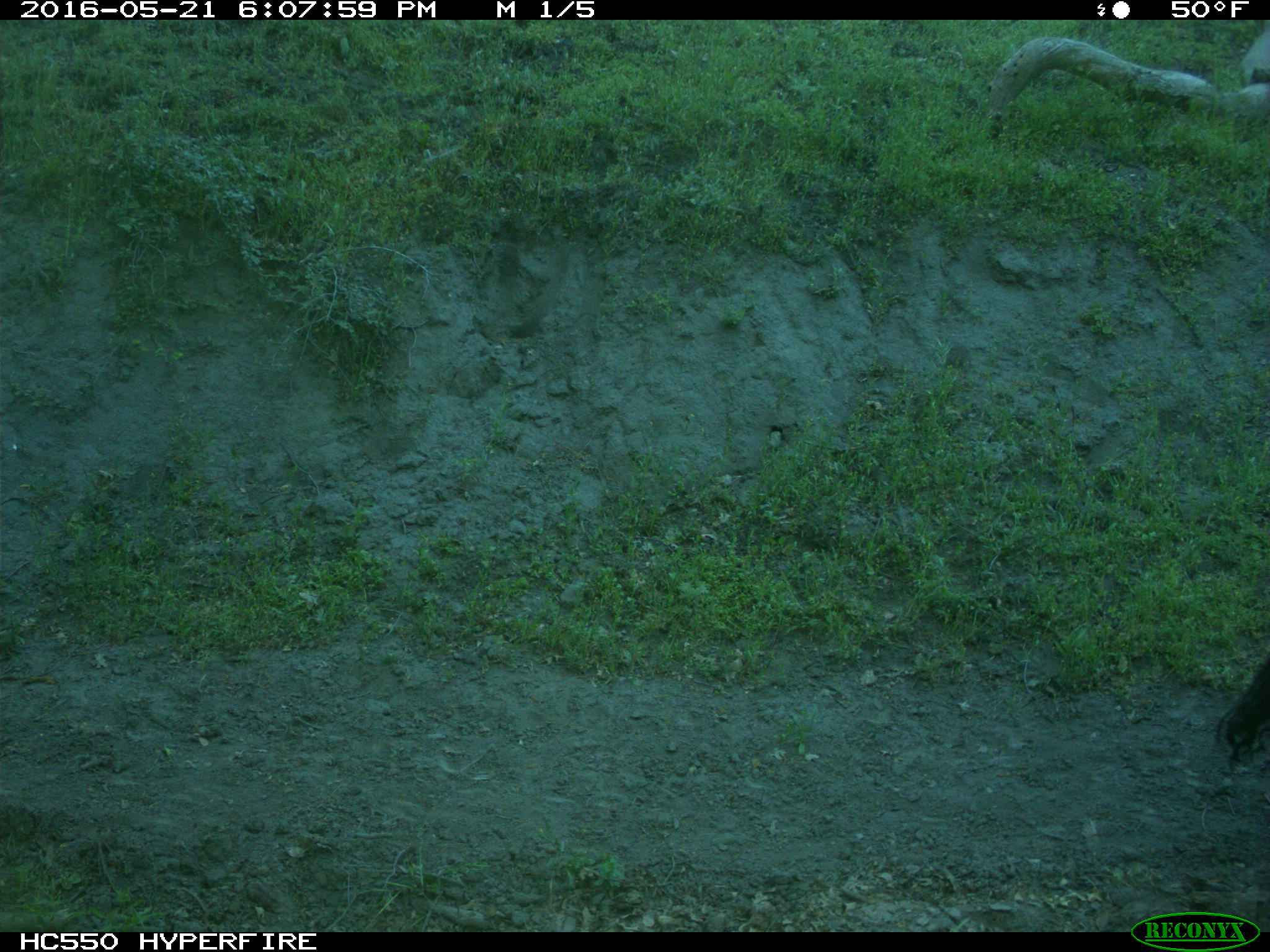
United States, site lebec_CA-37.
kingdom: Animalia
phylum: Chordata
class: Mammalia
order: Artiodactyla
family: Bovidae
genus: Bos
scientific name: Bos taurus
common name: domestic cow